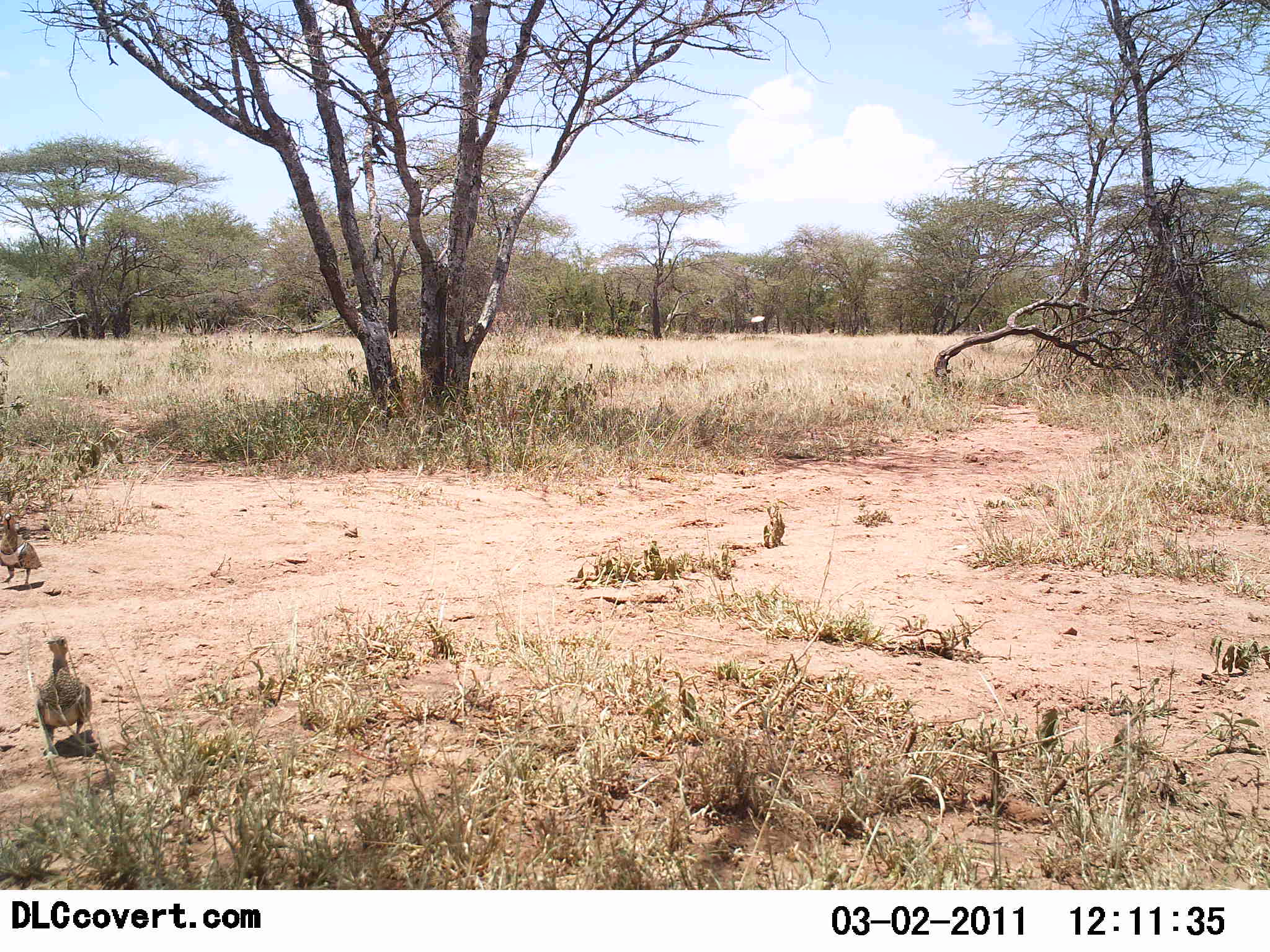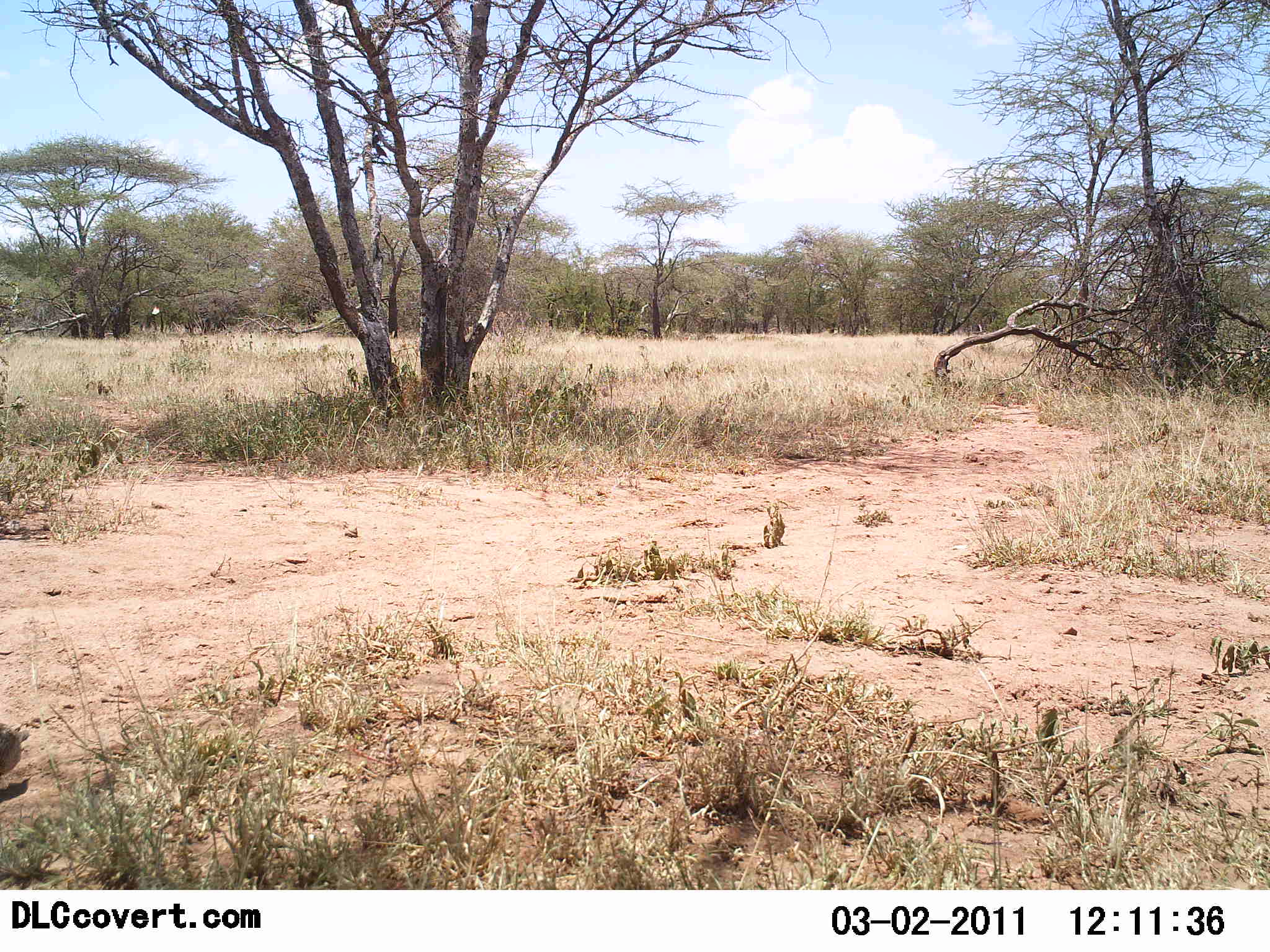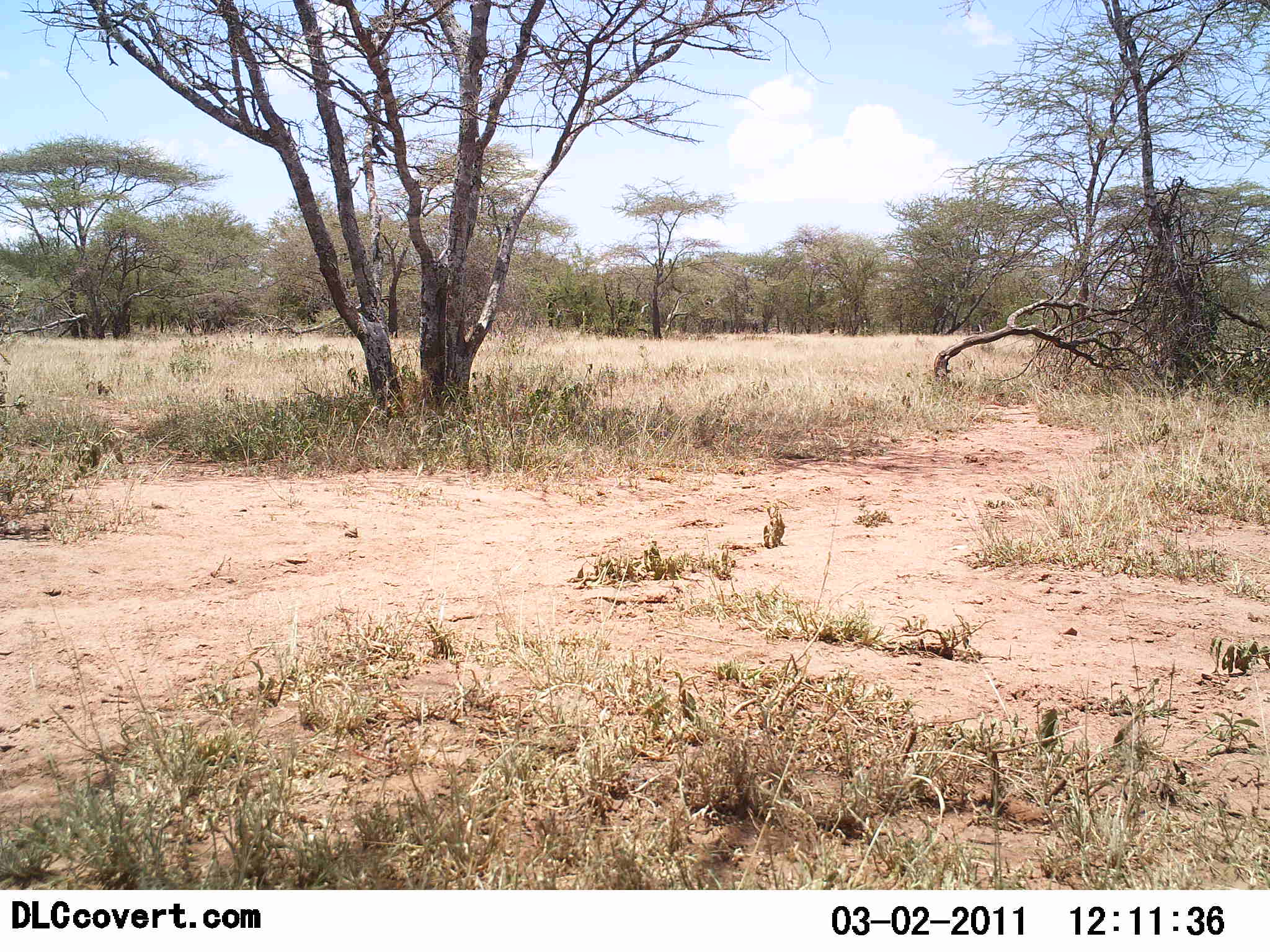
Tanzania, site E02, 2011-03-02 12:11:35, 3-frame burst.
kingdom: Animalia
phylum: Chordata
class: Aves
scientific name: Aves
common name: bird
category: otherbird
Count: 2.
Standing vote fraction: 27%.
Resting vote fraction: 0%.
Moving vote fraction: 82%.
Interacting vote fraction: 9%.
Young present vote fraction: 9%.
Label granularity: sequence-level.